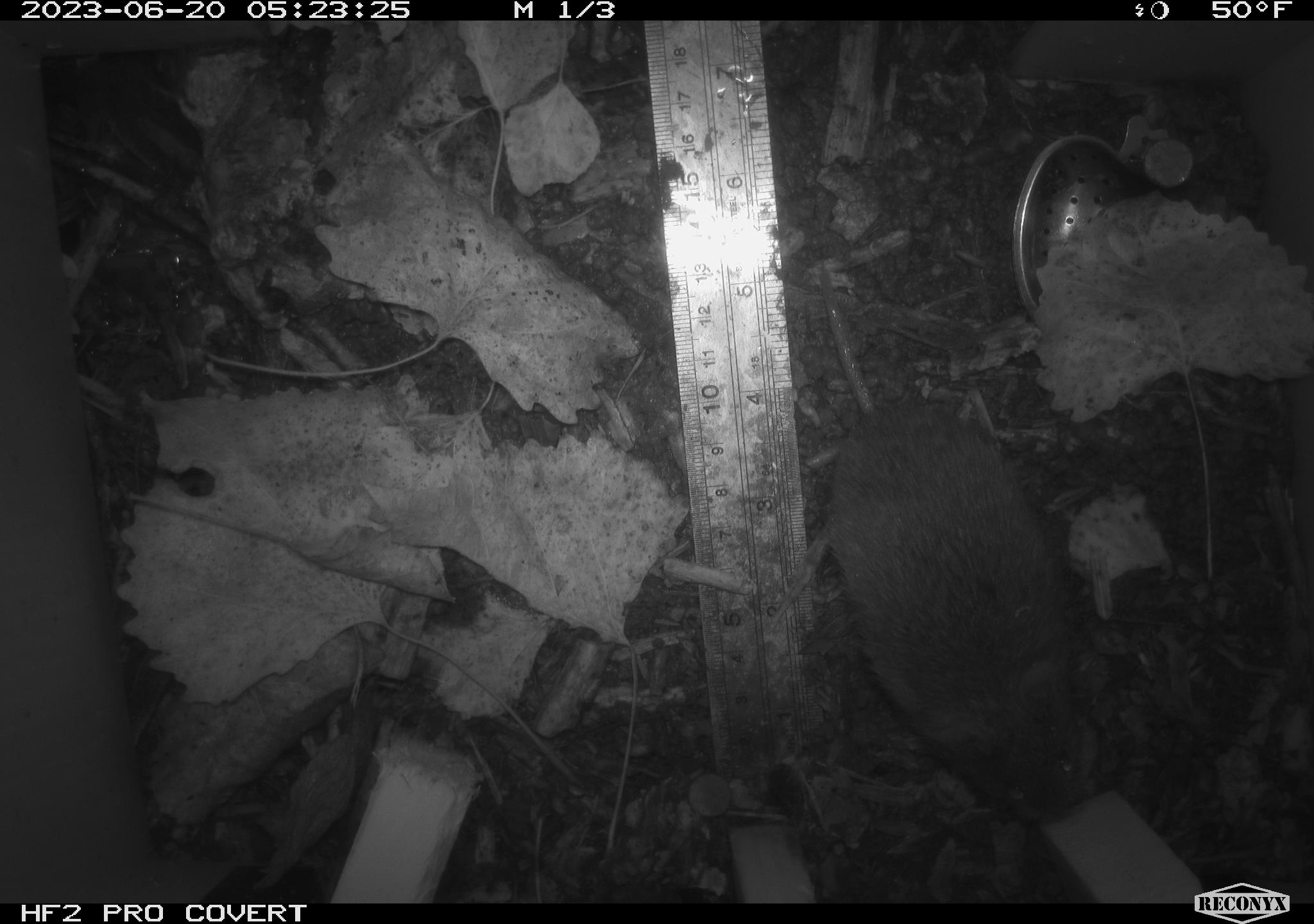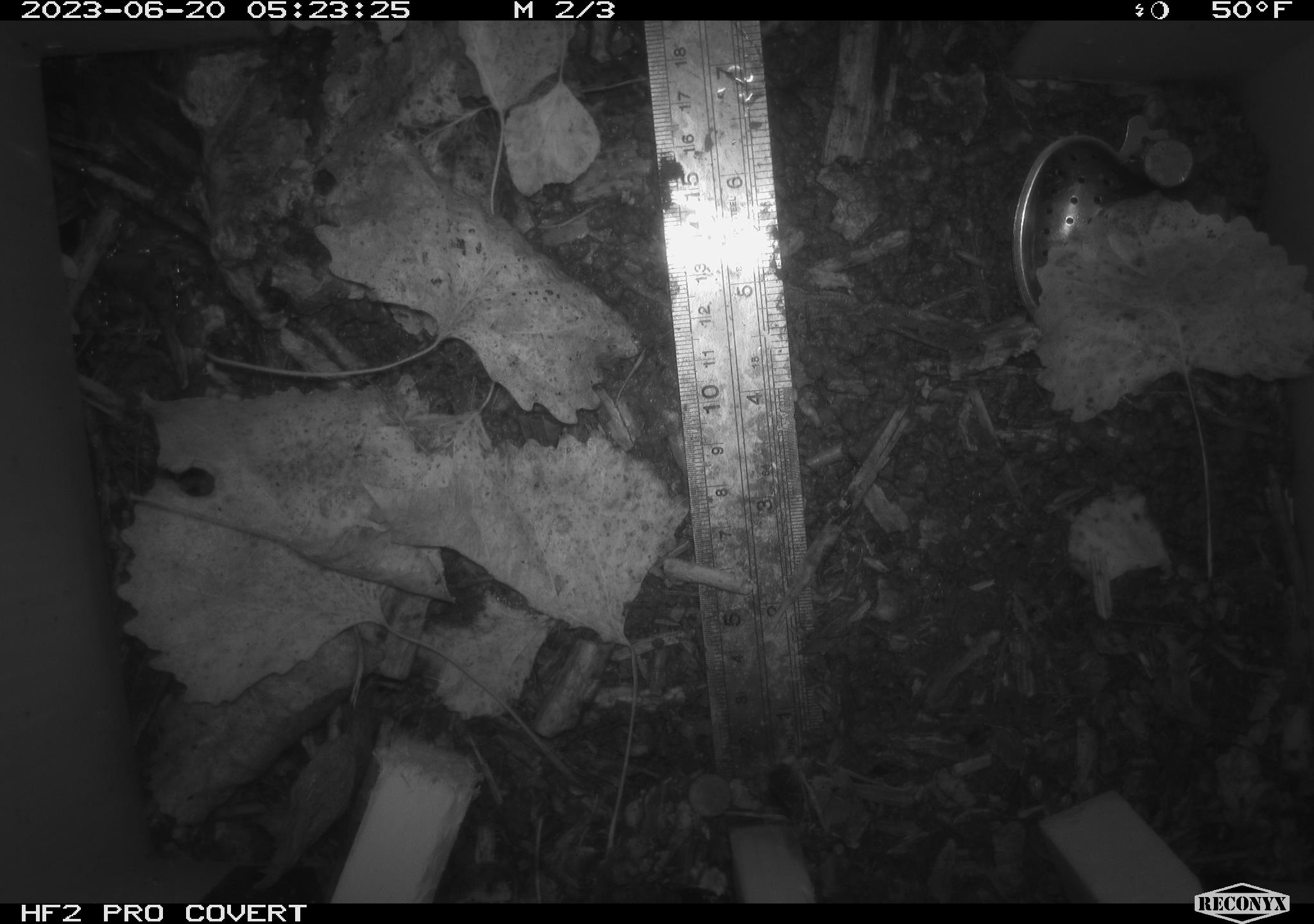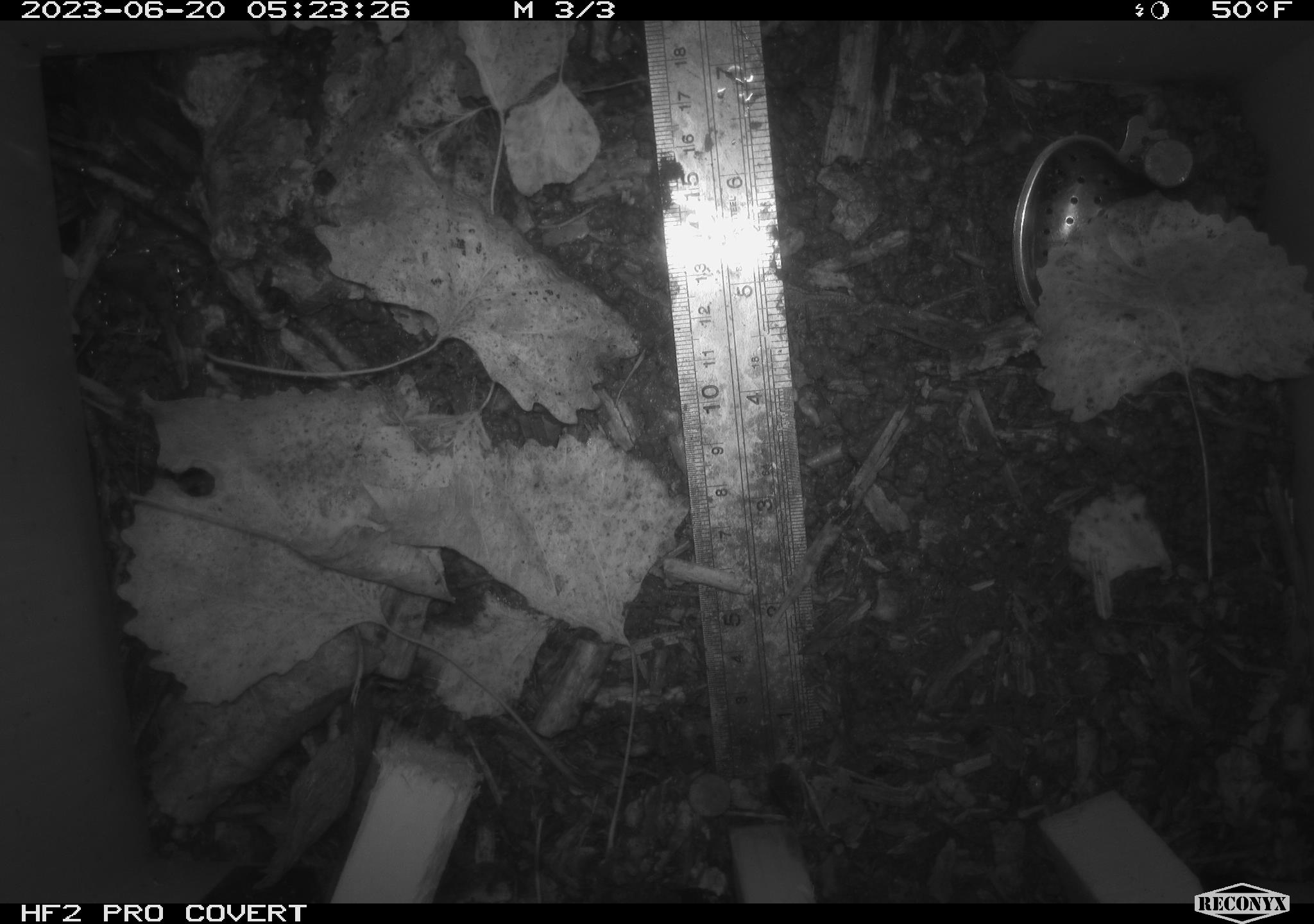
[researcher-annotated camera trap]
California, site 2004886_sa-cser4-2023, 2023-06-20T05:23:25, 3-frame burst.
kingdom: Animalia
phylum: Chordata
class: Mammalia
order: Rodentia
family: Cricetidae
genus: Microtus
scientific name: Microtus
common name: meadow vole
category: microtus species